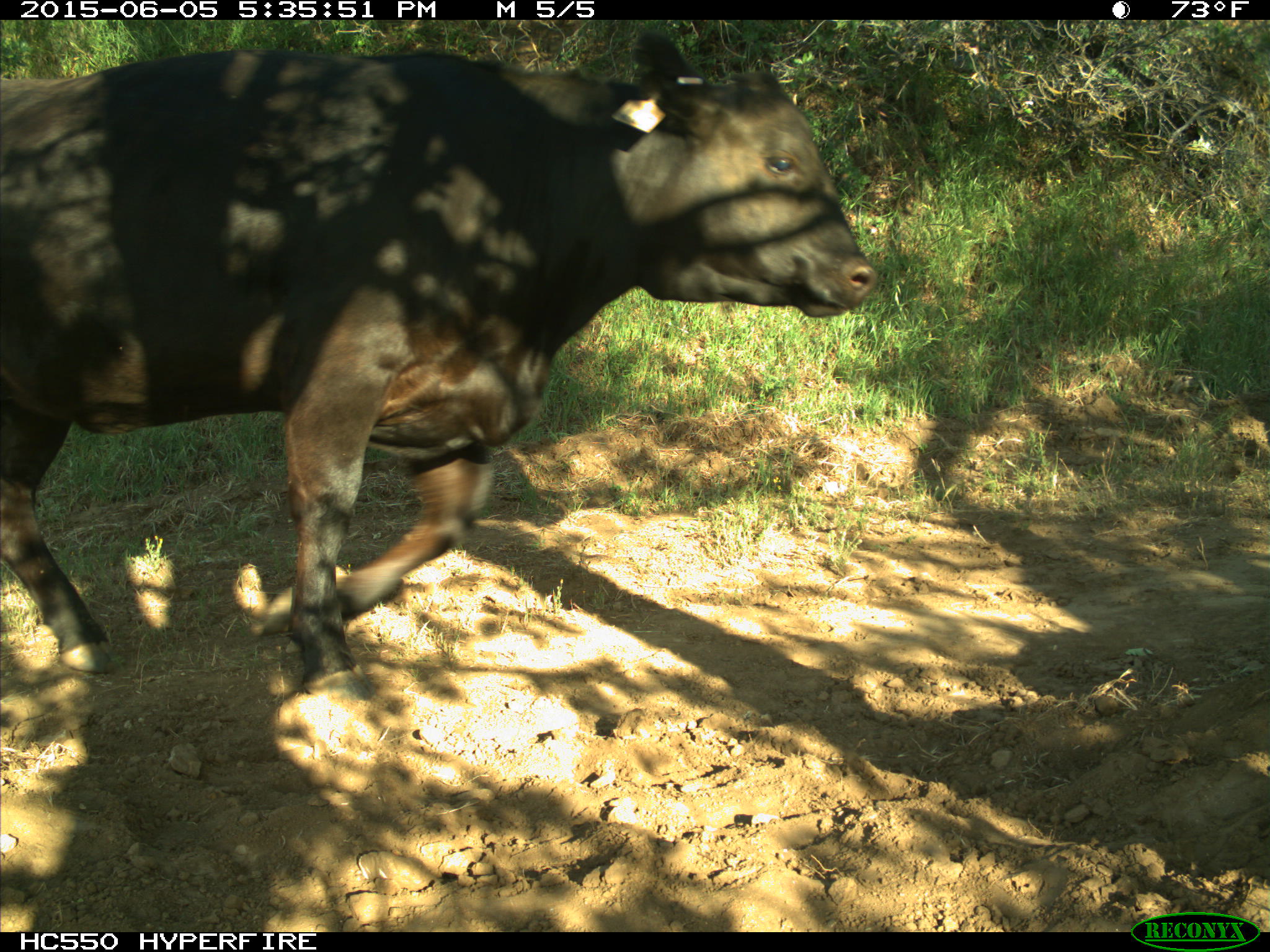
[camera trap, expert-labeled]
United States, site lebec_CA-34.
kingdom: Animalia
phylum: Chordata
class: Mammalia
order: Artiodactyla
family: Bovidae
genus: Bos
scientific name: Bos taurus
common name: domestic cow